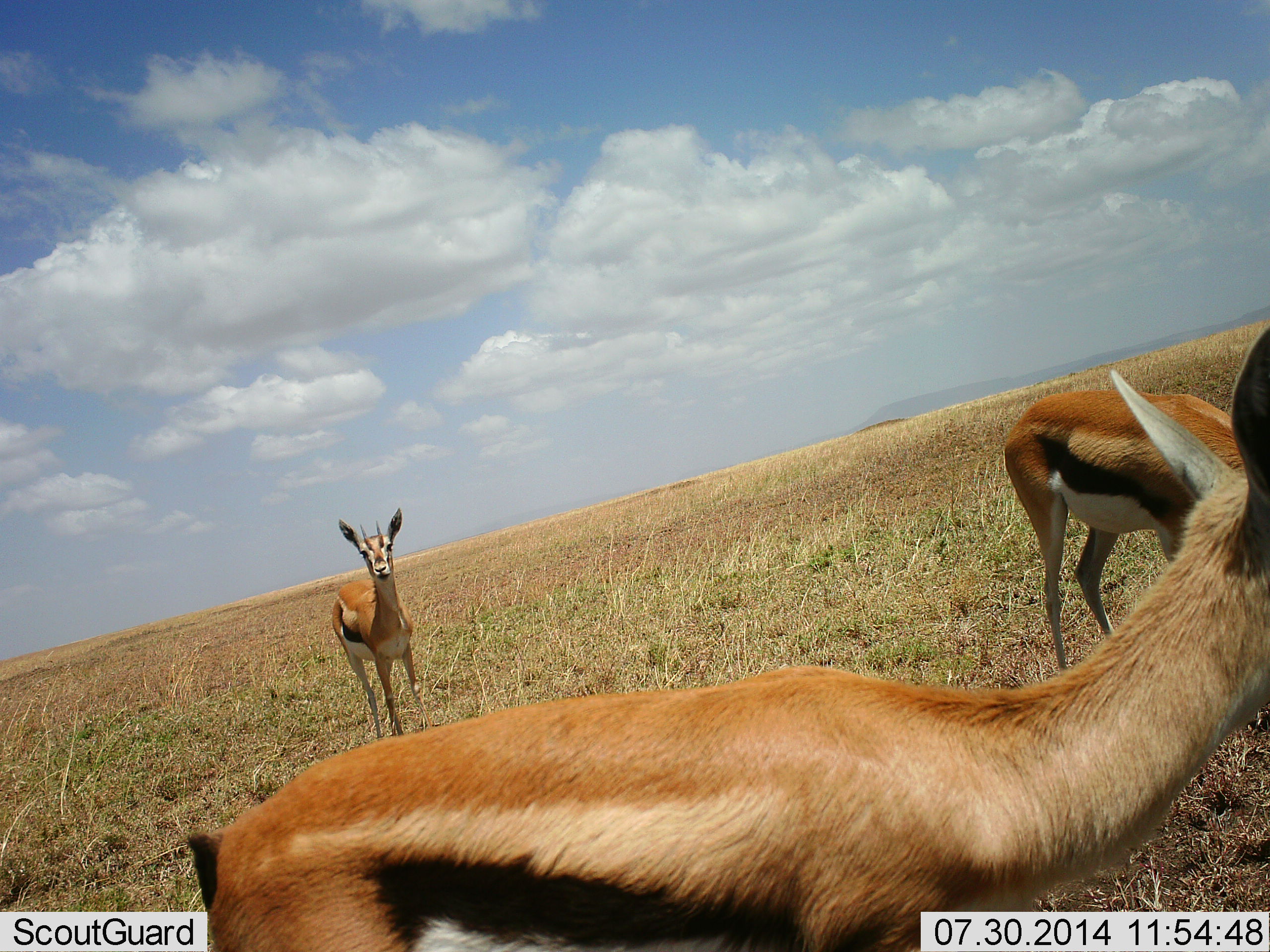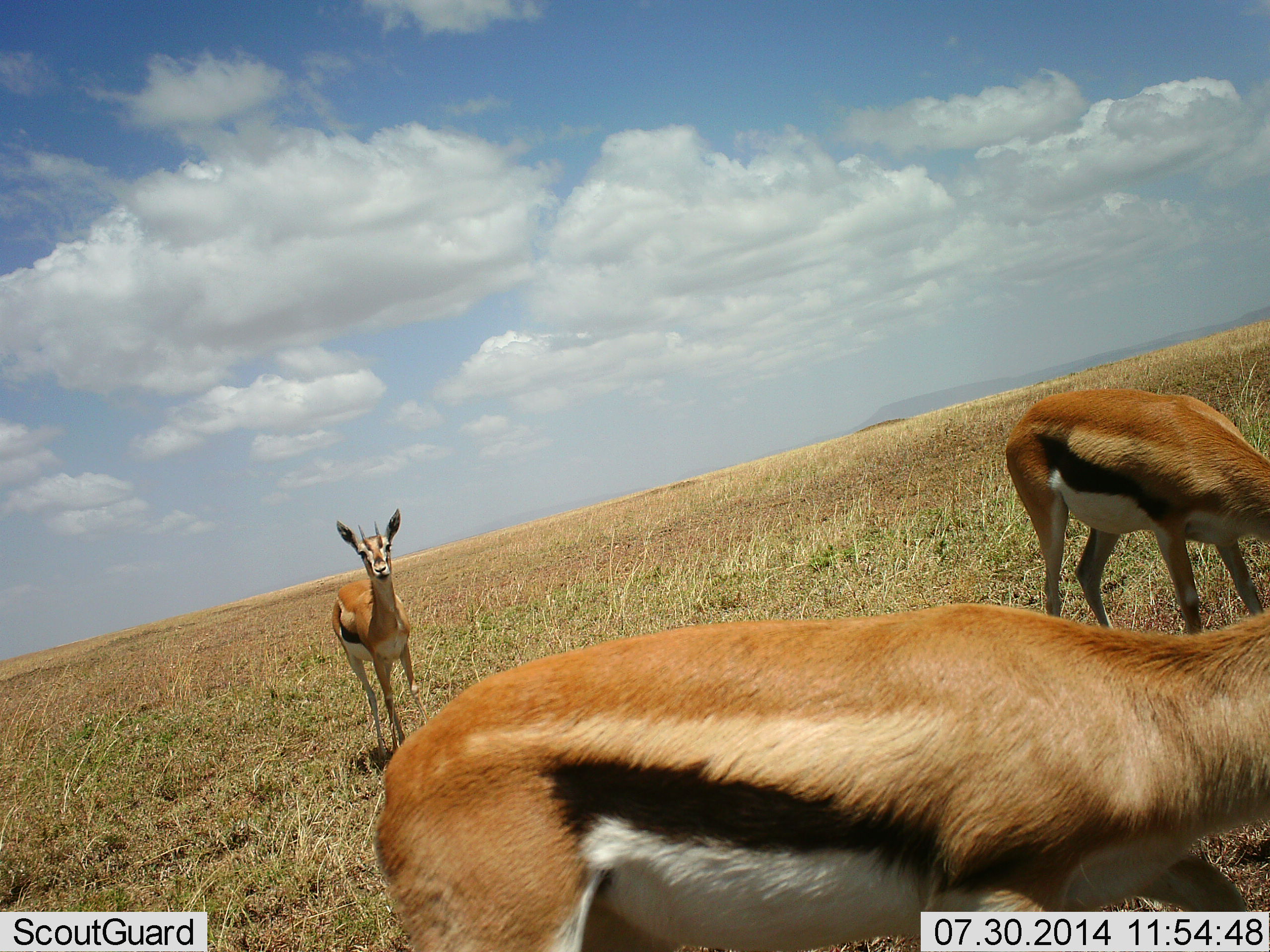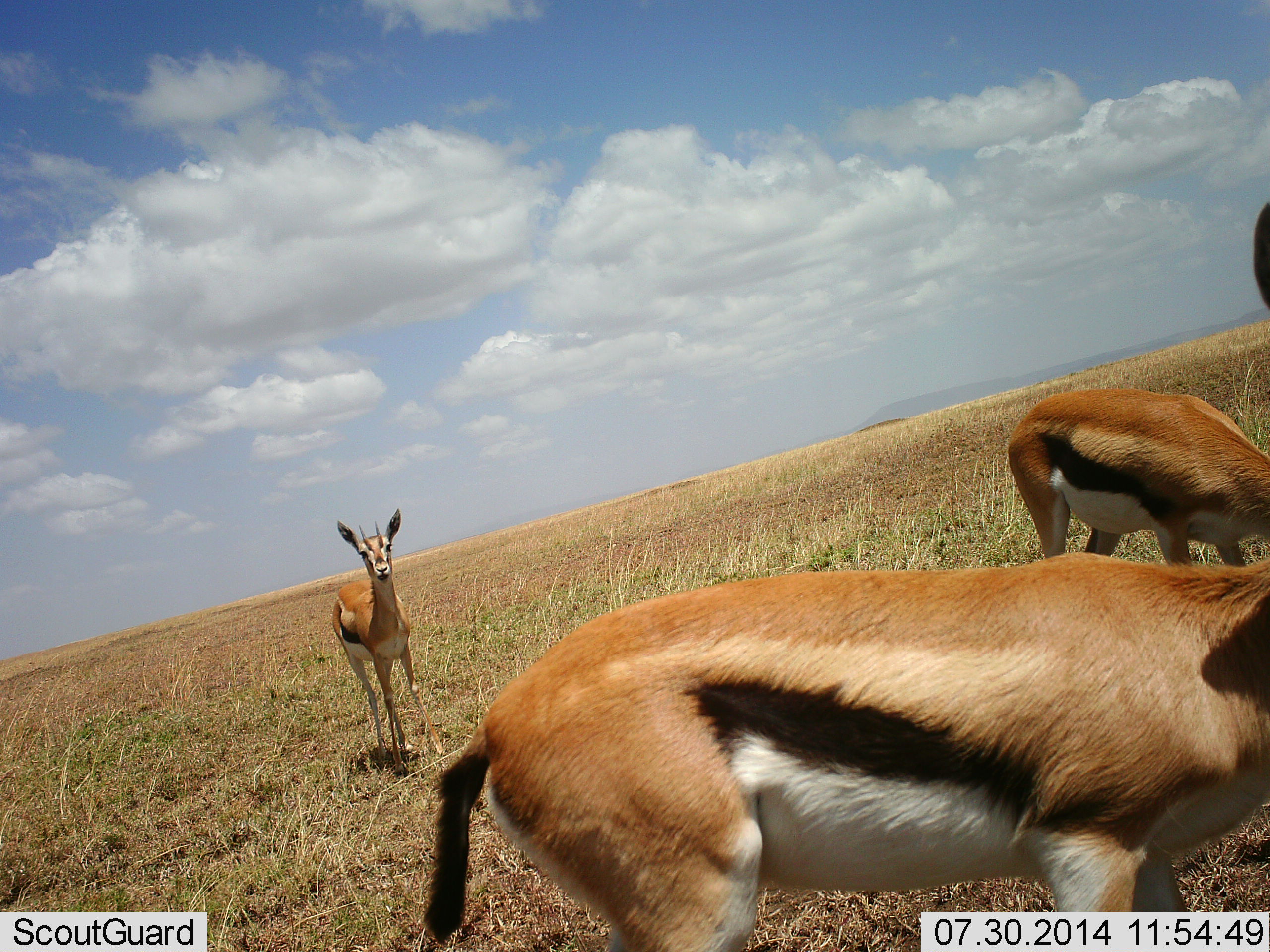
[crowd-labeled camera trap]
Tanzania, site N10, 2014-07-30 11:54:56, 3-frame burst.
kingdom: Animalia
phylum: Chordata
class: Mammalia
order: Artiodactyla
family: Bovidae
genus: Eudorcas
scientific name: Eudorcas thomsonii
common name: thomson's gazelle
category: gazellethomsons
Gazellethomsons (thomson's gazelle) (Eudorcas thomsonii), count 3. Behavior (volunteer vote fractions): standing 90%, resting 0%, moving 40%, interacting 0%. Young present (vote fraction): 0%. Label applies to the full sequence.